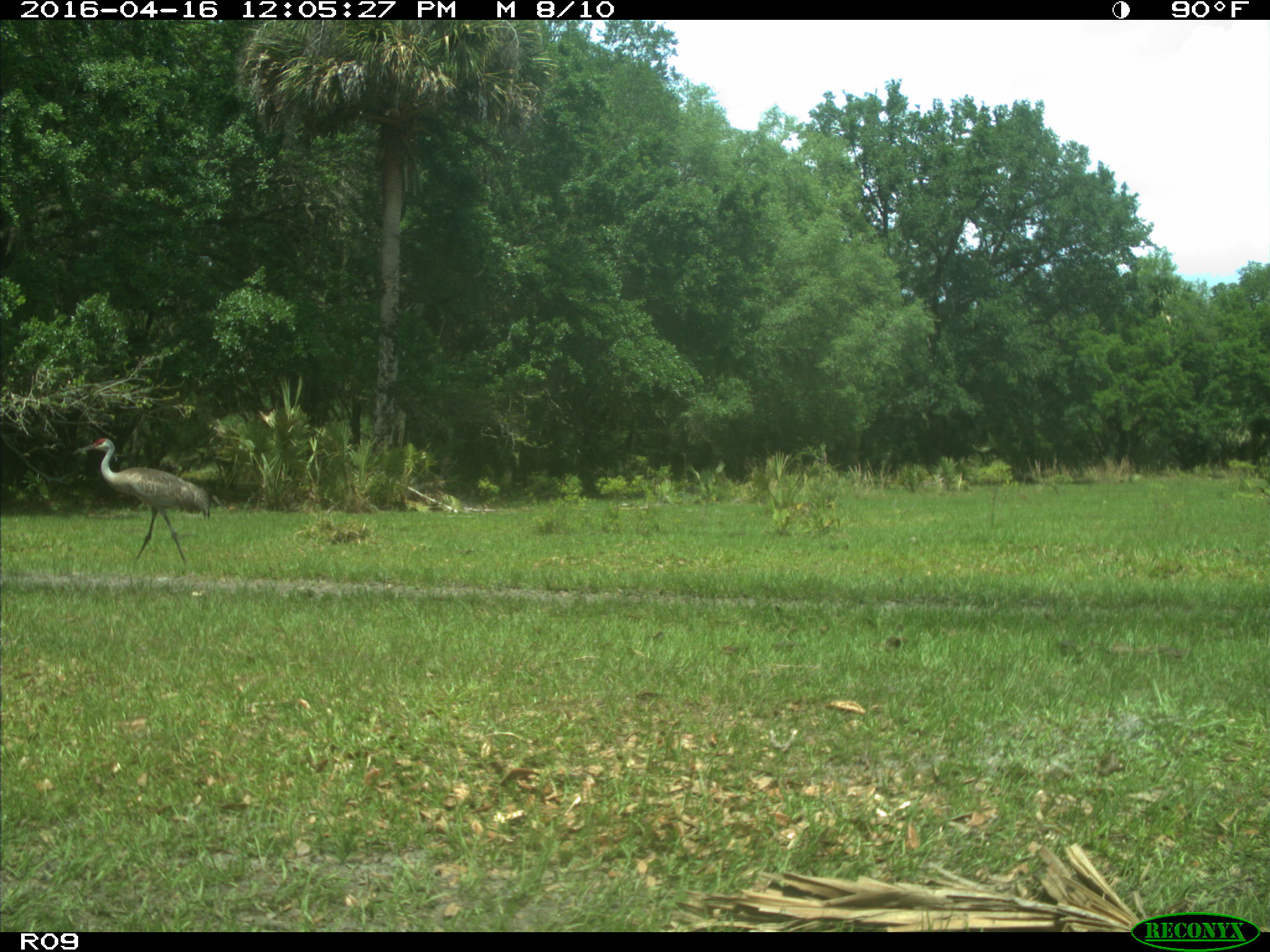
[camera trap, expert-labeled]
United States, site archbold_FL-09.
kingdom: Animalia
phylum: Chordata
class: Aves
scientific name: Aves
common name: birds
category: unidentified bird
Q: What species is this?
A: Unidentified bird (birds) (Aves).